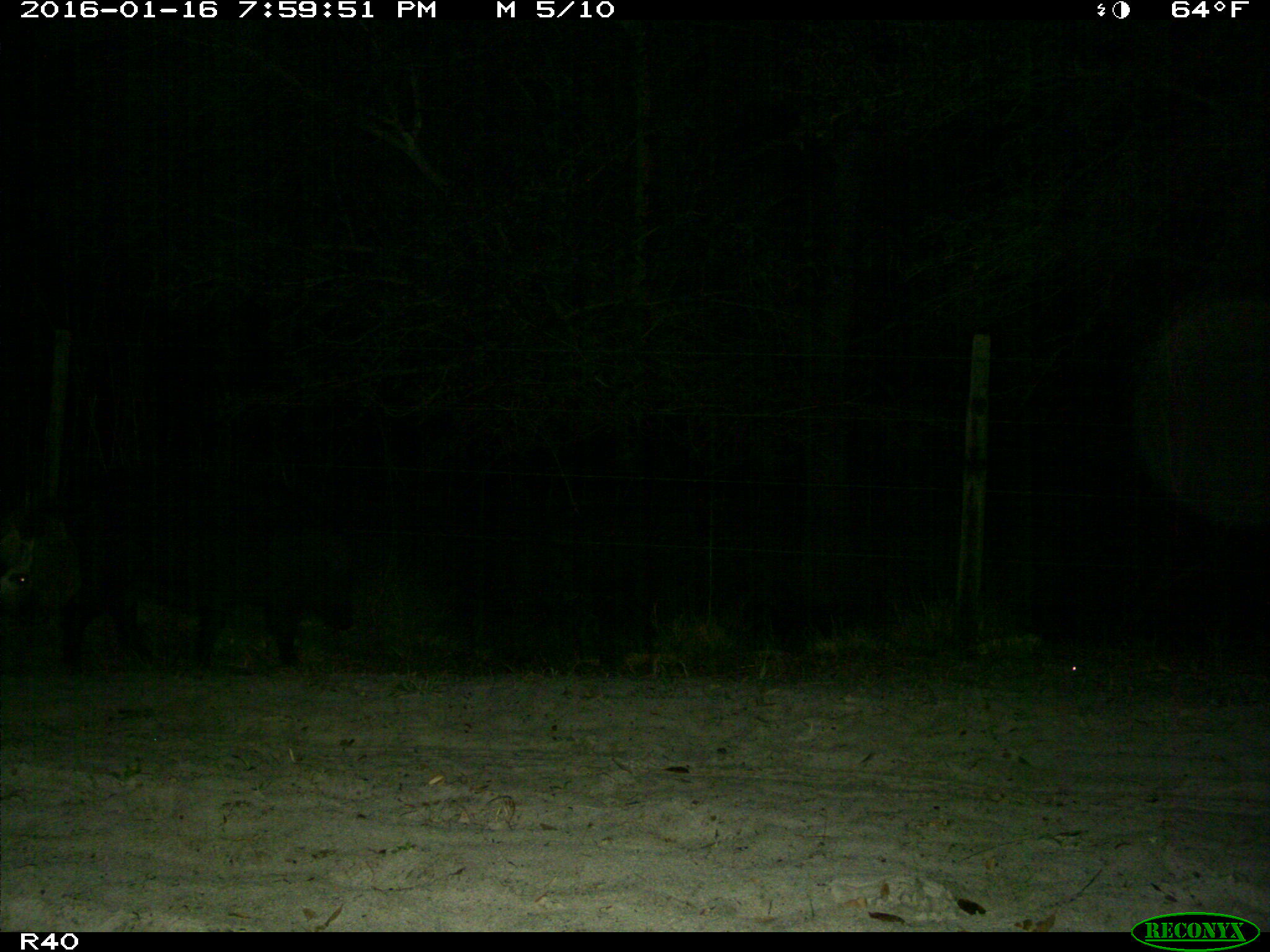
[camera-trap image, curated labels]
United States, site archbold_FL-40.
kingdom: Animalia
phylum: Chordata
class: Mammalia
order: Artiodactyla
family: Suidae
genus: Sus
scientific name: Sus scrofa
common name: wild boar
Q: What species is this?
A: Sus scrofa (wild boar).